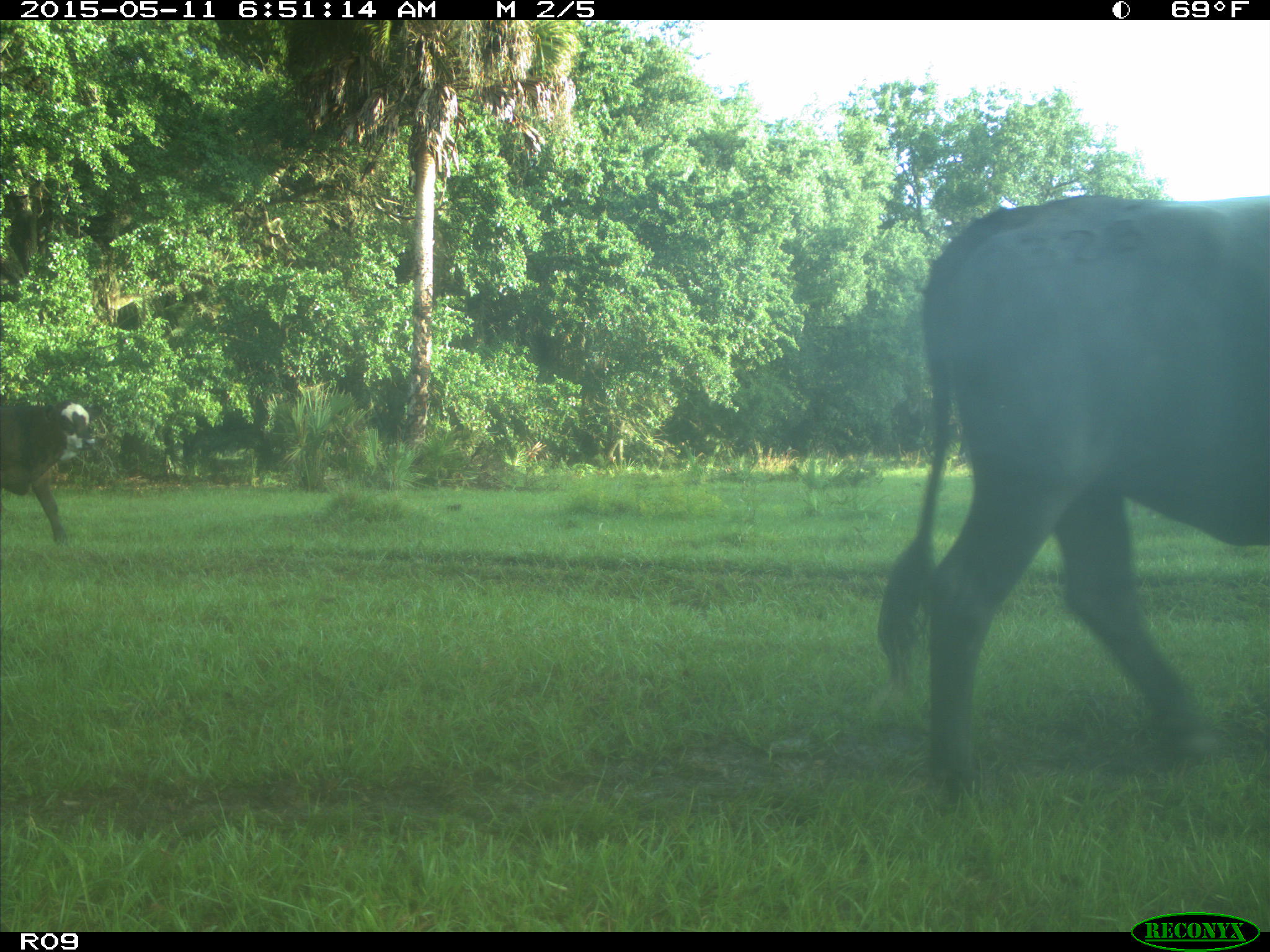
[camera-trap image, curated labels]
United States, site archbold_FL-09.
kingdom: Animalia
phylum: Chordata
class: Mammalia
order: Artiodactyla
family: Bovidae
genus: Bos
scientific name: Bos taurus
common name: domestic cow